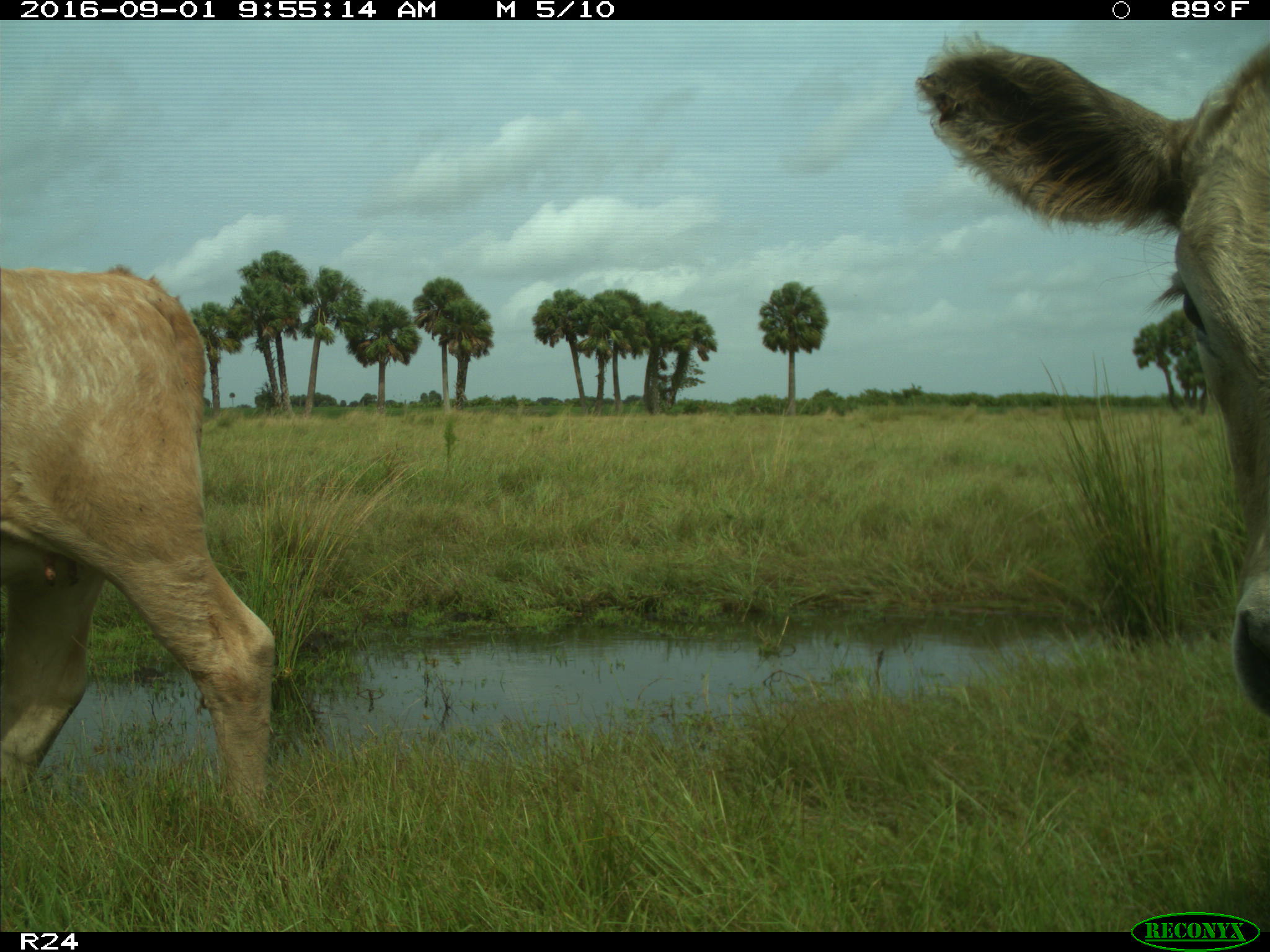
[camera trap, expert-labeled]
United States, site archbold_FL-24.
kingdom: Animalia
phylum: Chordata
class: Mammalia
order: Artiodactyla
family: Bovidae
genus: Bos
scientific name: Bos taurus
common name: domestic cow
Bos taurus (domestic cow).